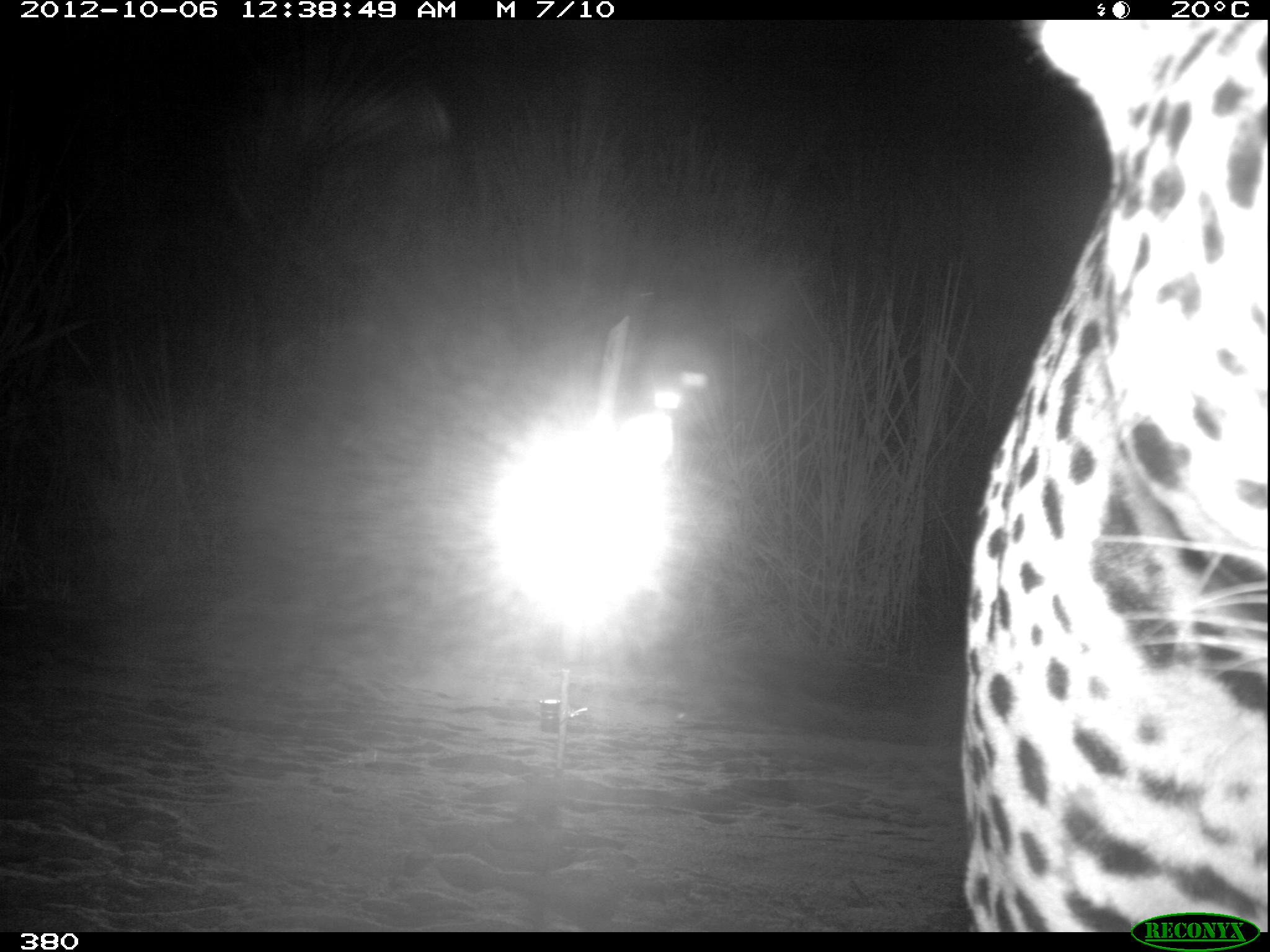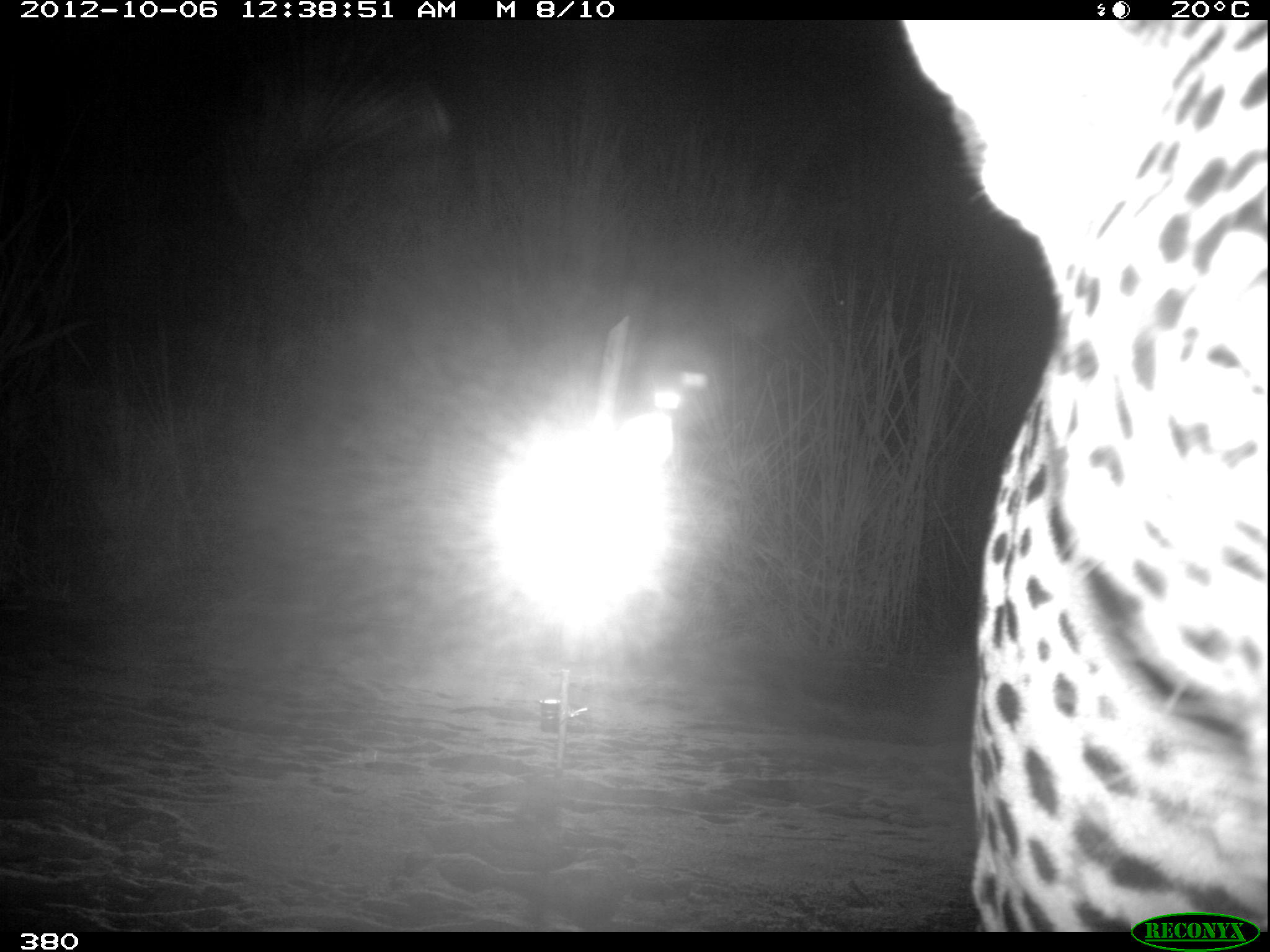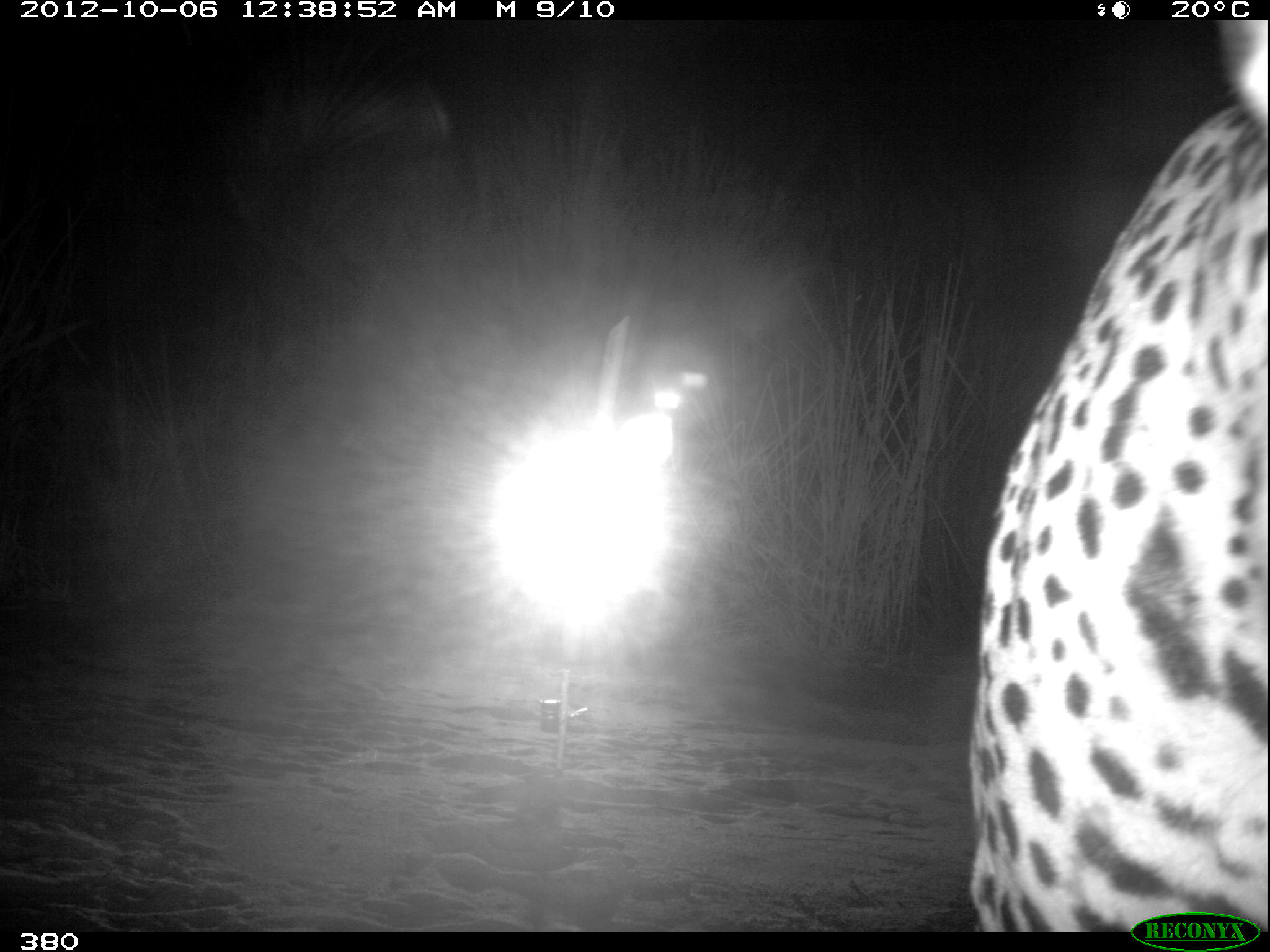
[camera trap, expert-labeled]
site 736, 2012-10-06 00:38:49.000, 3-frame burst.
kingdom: Animalia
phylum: Chordata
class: Mammalia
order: Carnivora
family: Felidae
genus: Panthera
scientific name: Panthera onca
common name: jaguar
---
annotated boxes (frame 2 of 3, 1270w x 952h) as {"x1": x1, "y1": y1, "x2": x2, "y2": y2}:
panthera onca: {"x1": 899, "y1": 16, "x2": 1269, "y2": 931}